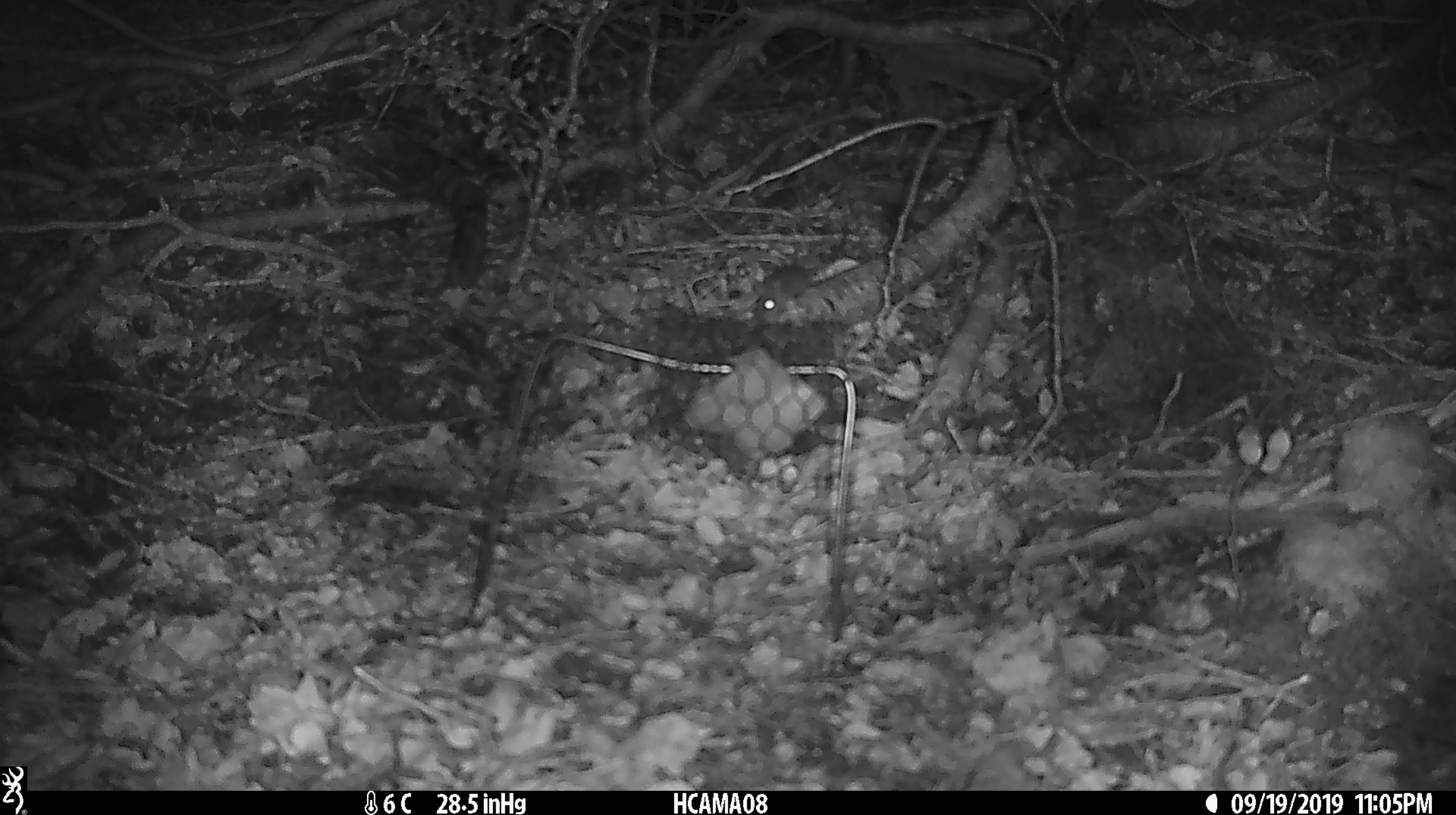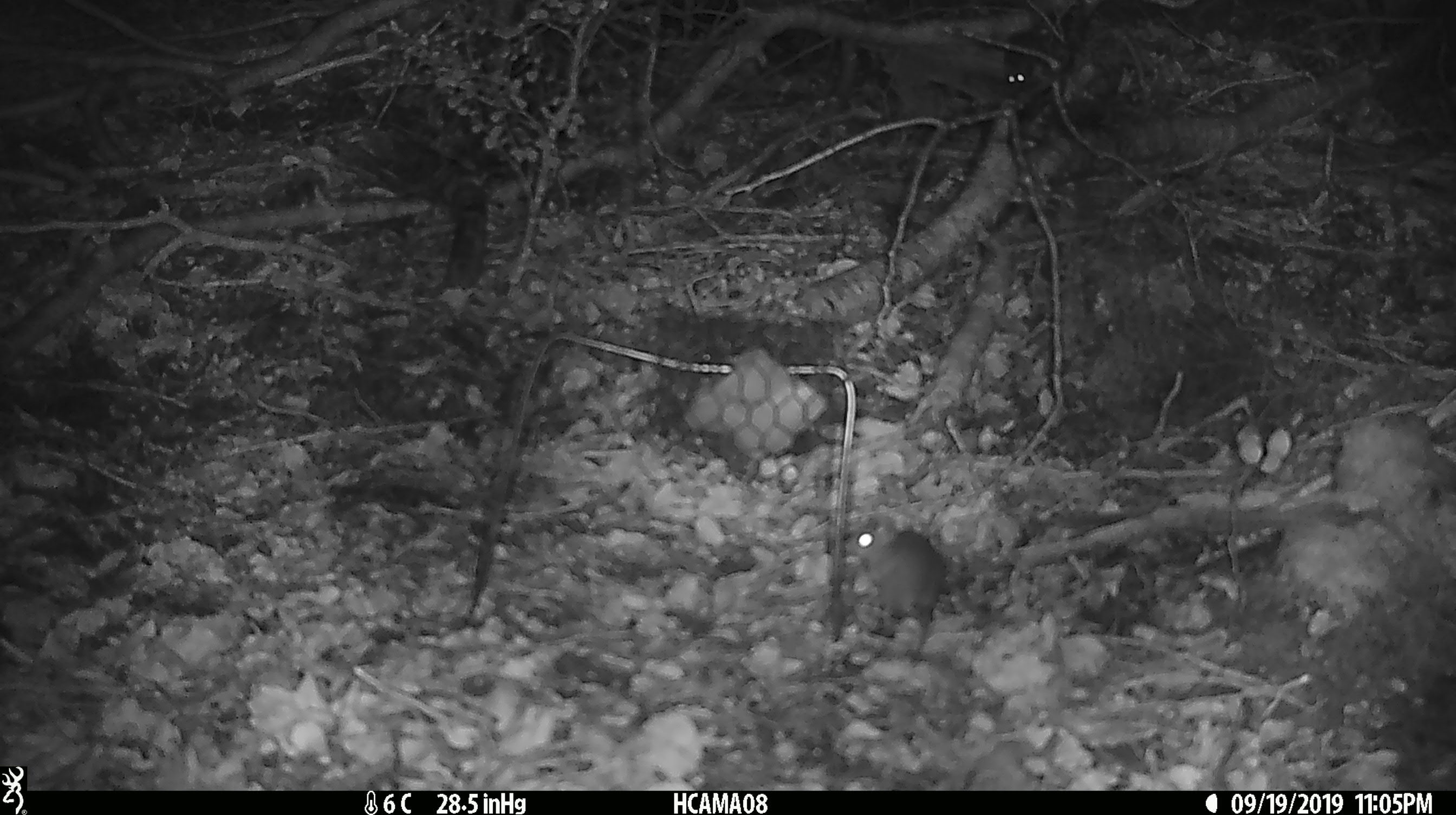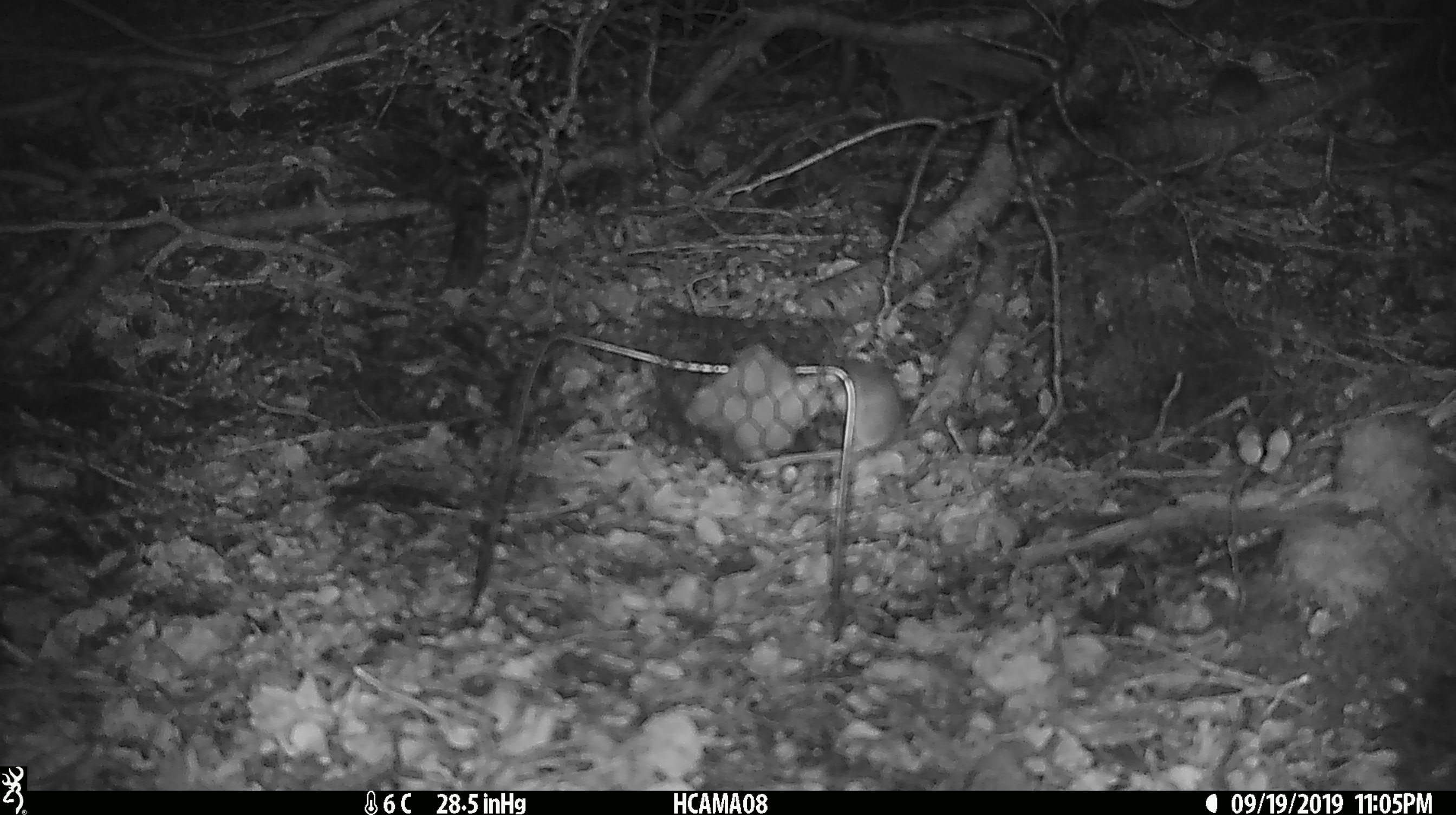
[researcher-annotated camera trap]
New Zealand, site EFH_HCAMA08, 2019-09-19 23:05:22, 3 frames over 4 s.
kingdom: Animalia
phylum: Chordata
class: Mammalia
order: Rodentia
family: Muridae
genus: Mus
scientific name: Mus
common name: mouse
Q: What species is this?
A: Mouse (Mus).